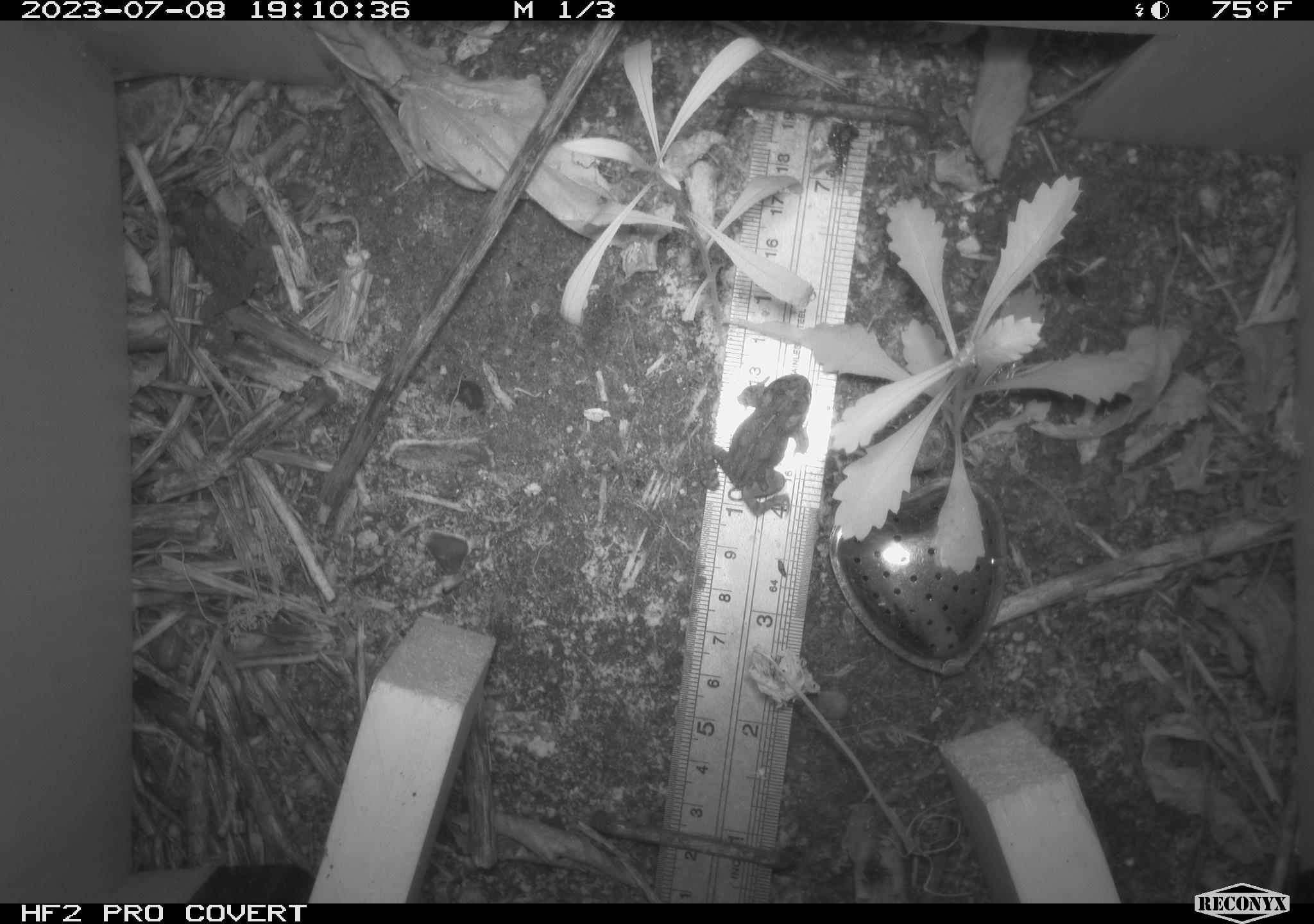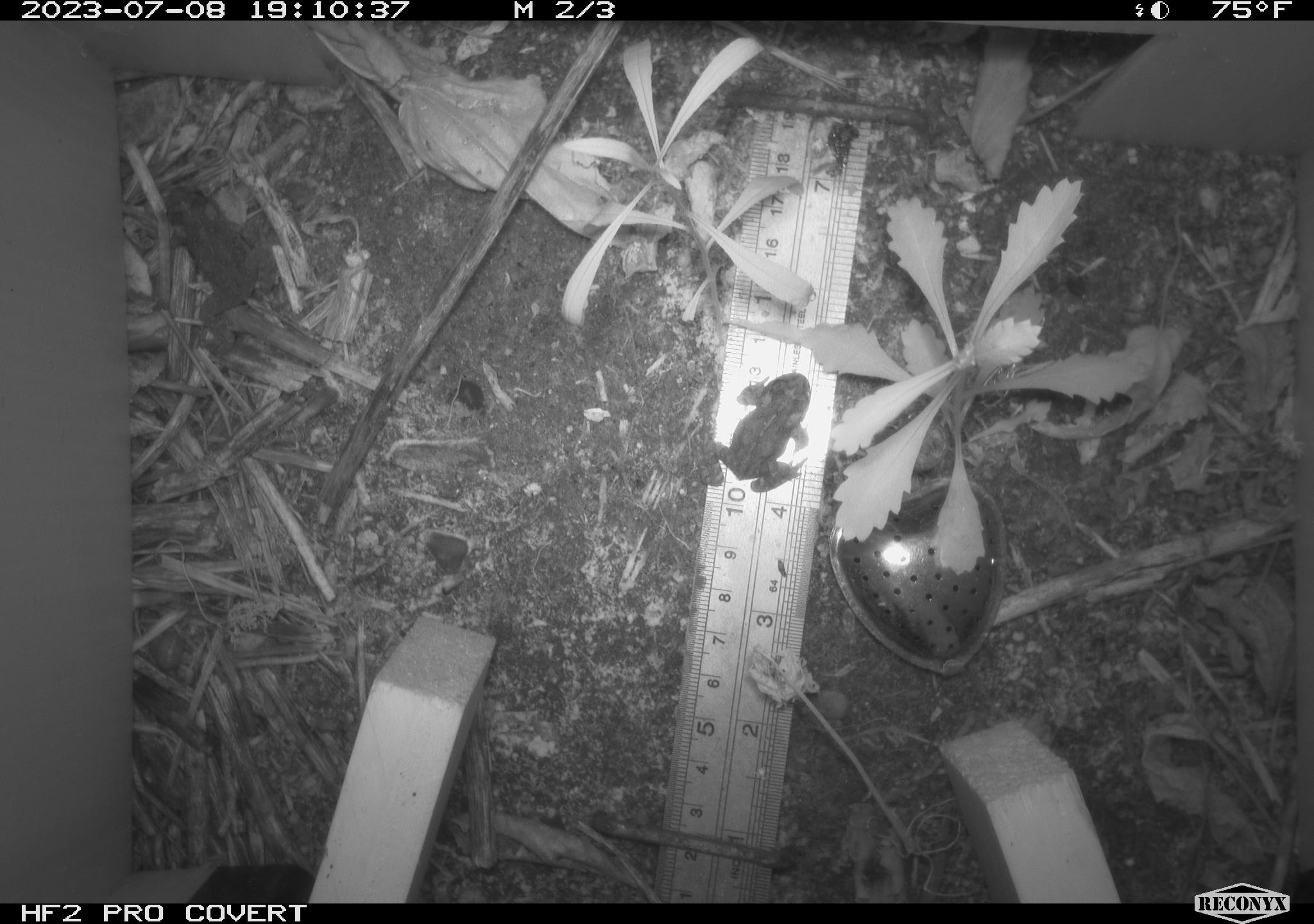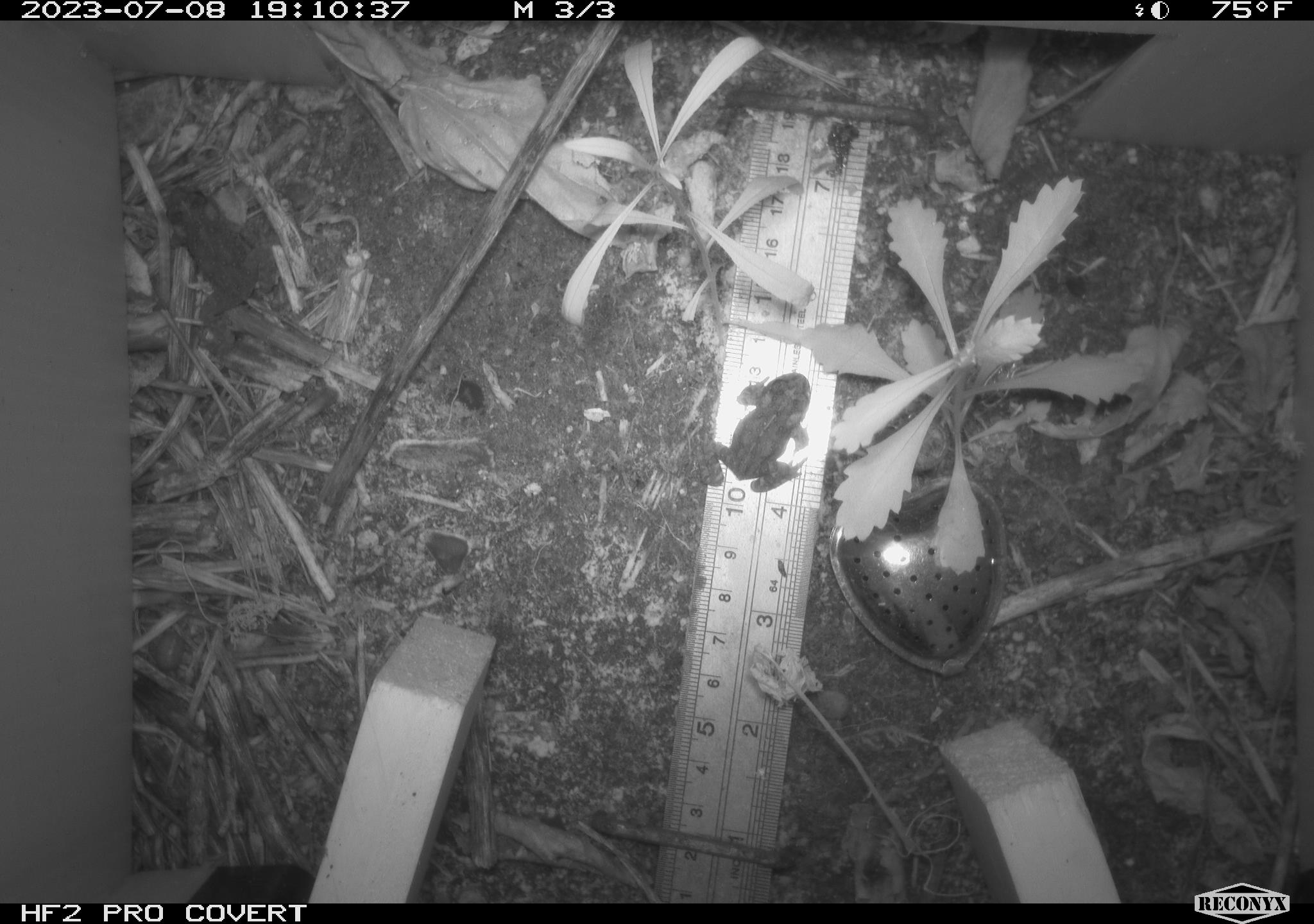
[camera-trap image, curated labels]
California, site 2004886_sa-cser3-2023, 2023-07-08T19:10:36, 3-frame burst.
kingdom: Animalia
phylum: Chordata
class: Amphibia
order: Anura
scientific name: Anura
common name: frogs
Frogs (Anura).